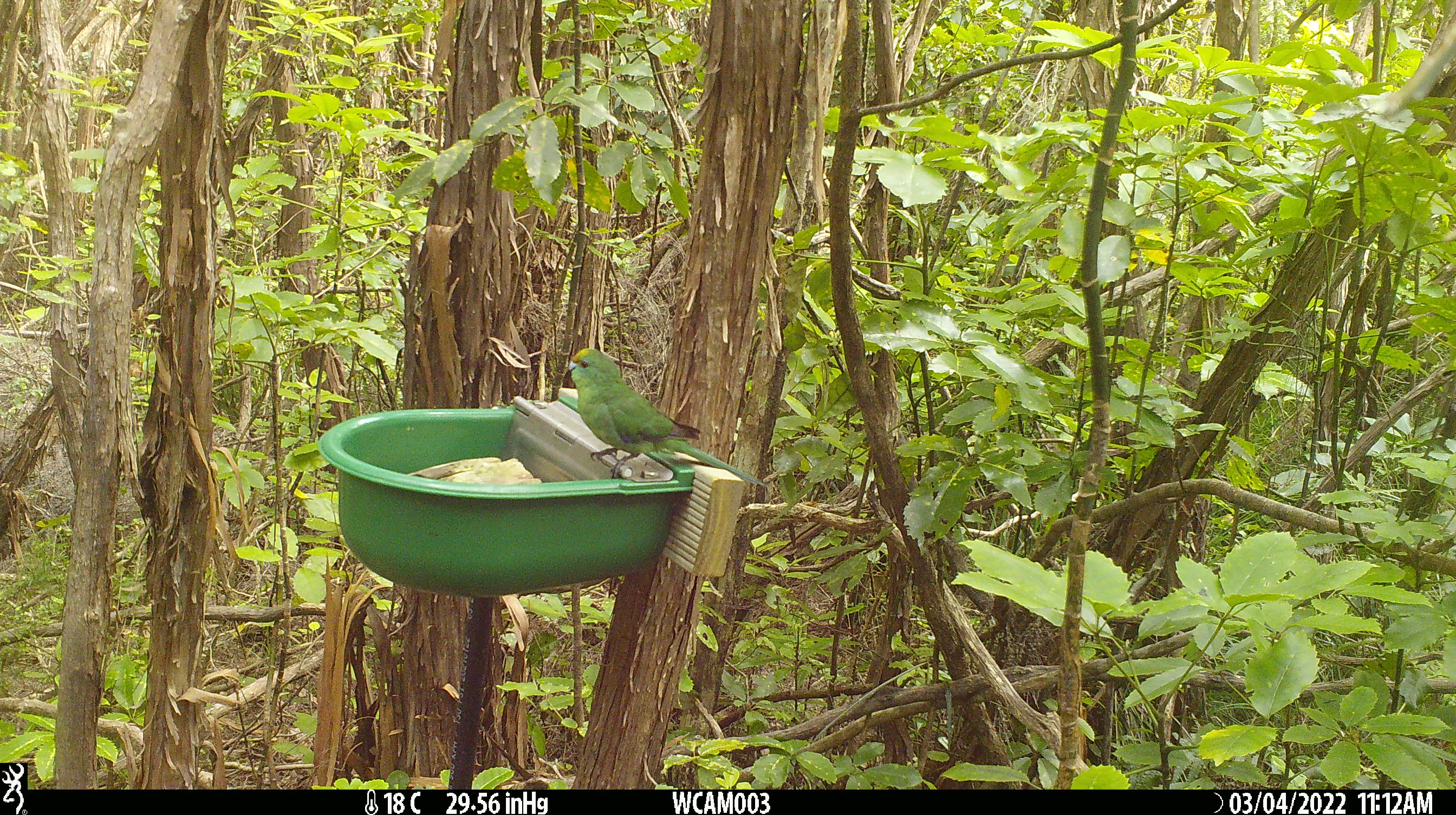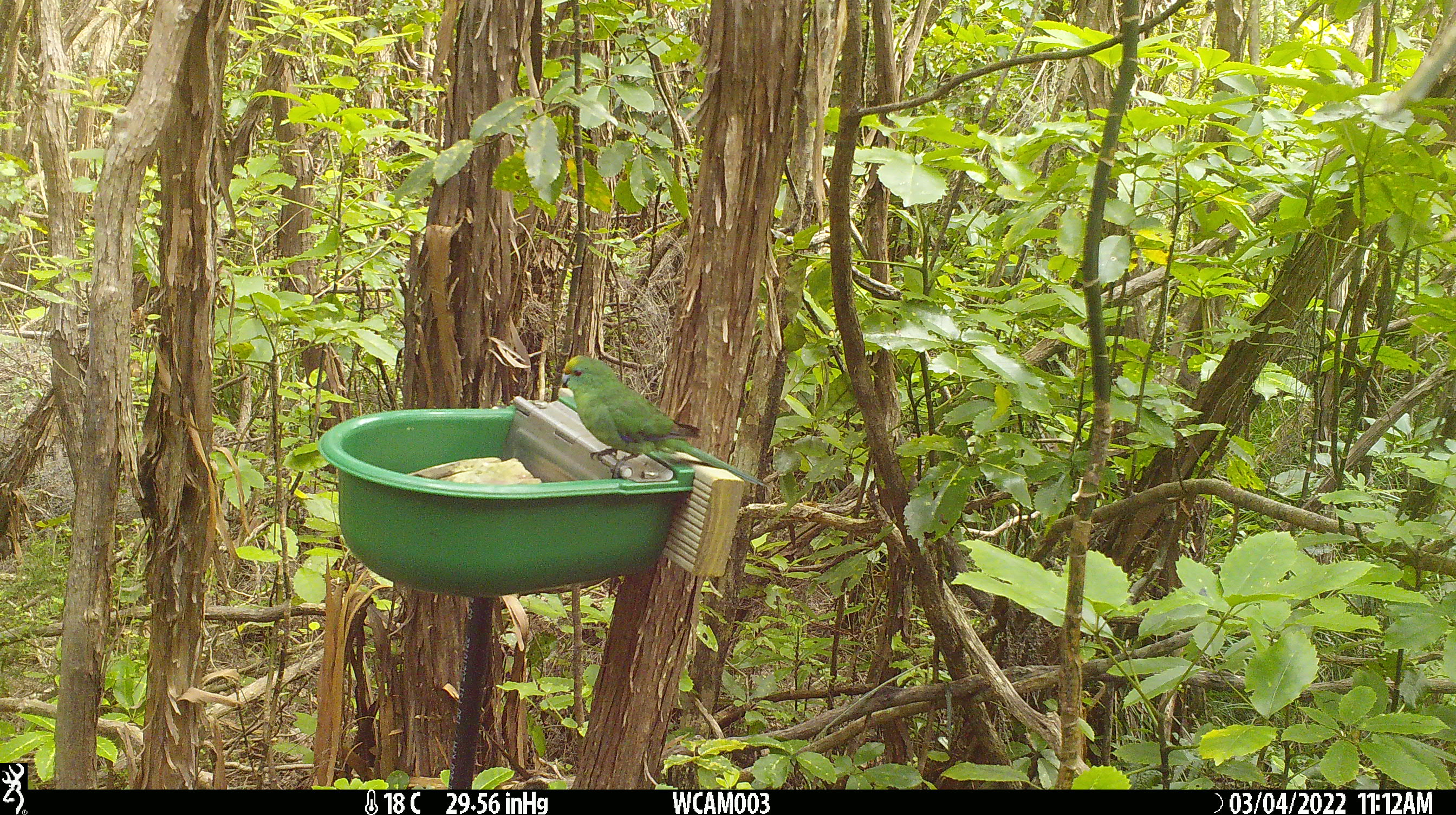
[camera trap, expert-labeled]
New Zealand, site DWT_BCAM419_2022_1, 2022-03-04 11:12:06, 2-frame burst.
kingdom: Animalia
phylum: Chordata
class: Aves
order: Psittaciformes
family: Psittaculidae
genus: Cyanoramphus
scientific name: Cyanoramphus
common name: parakeet